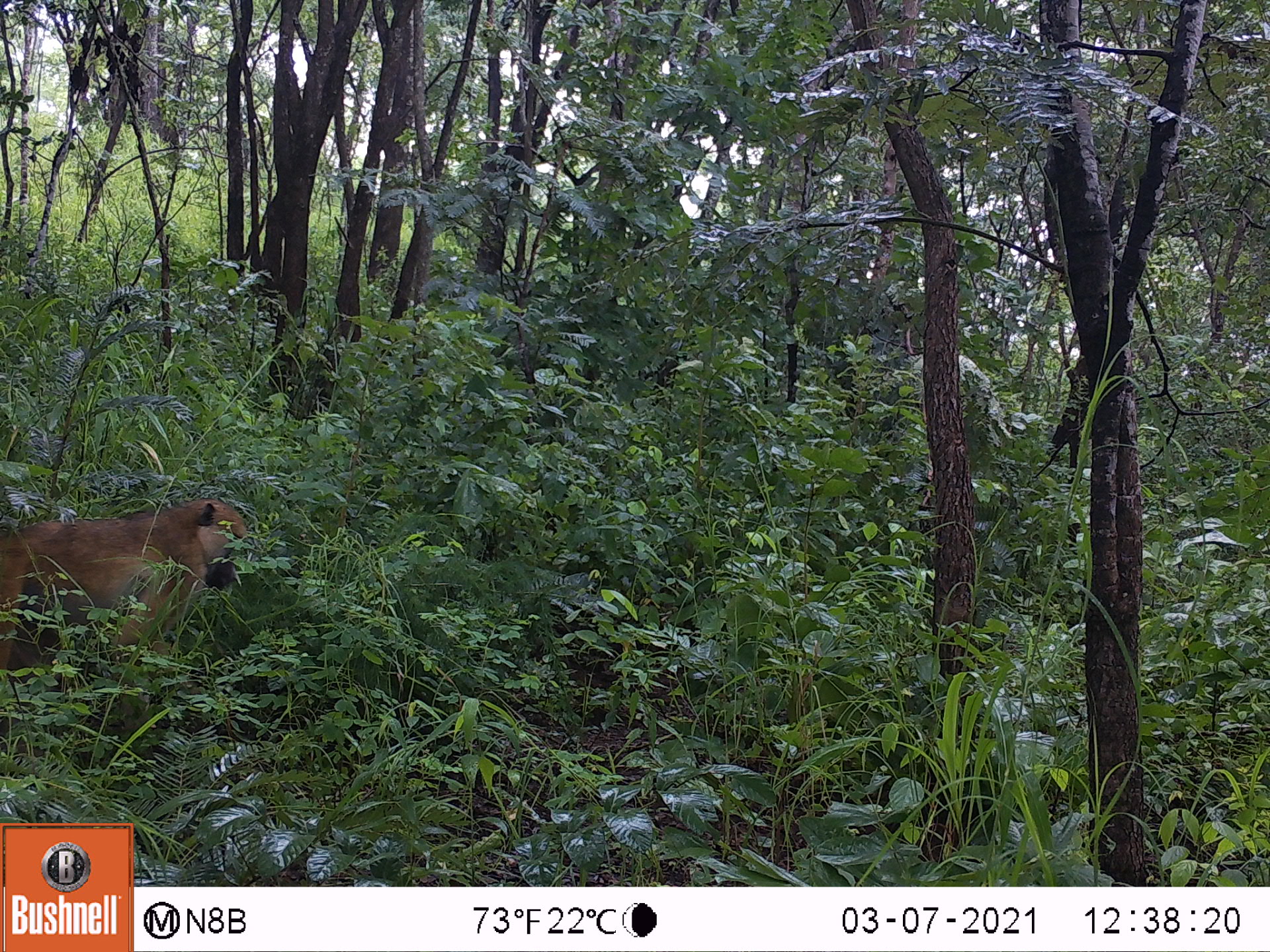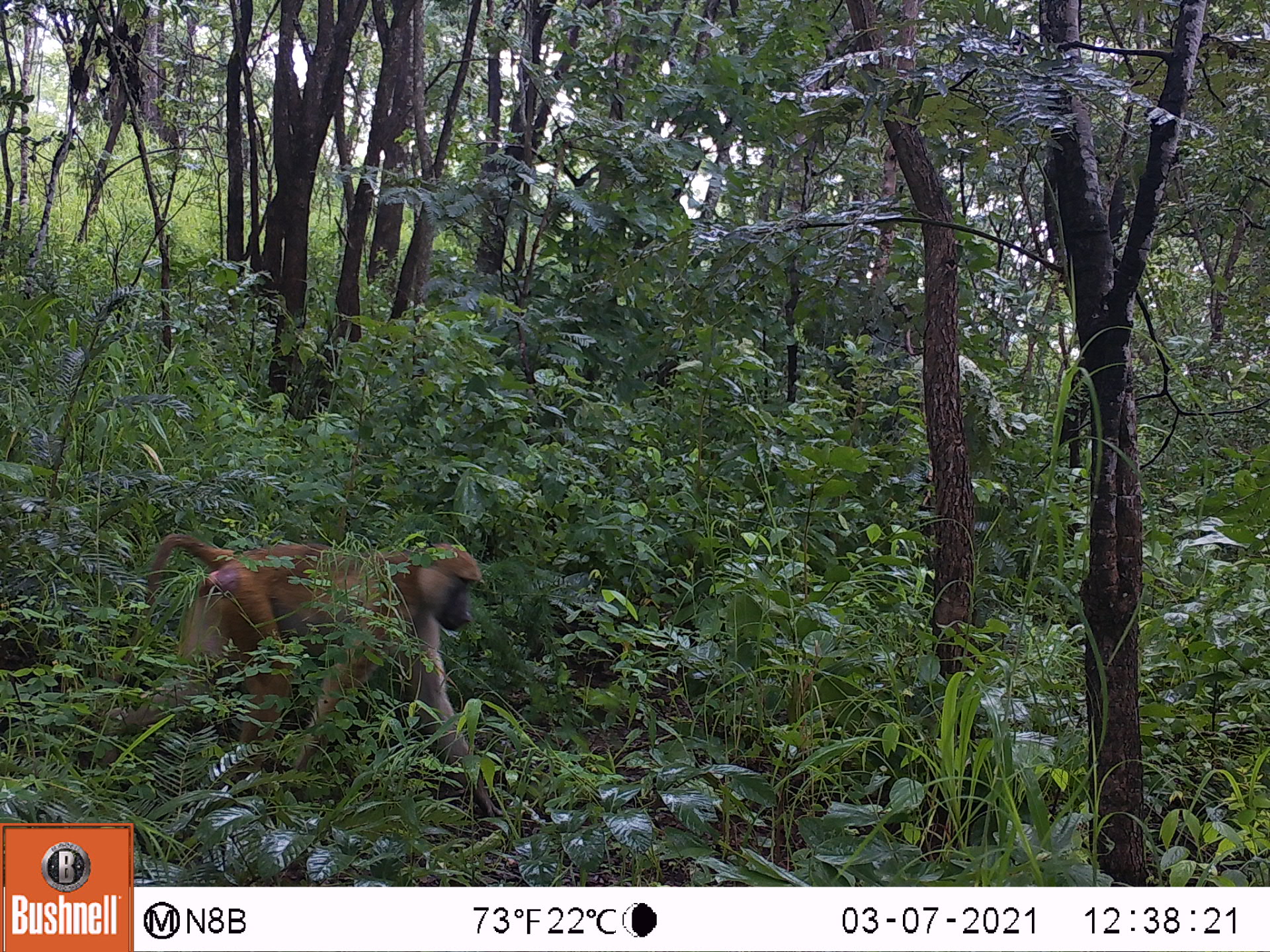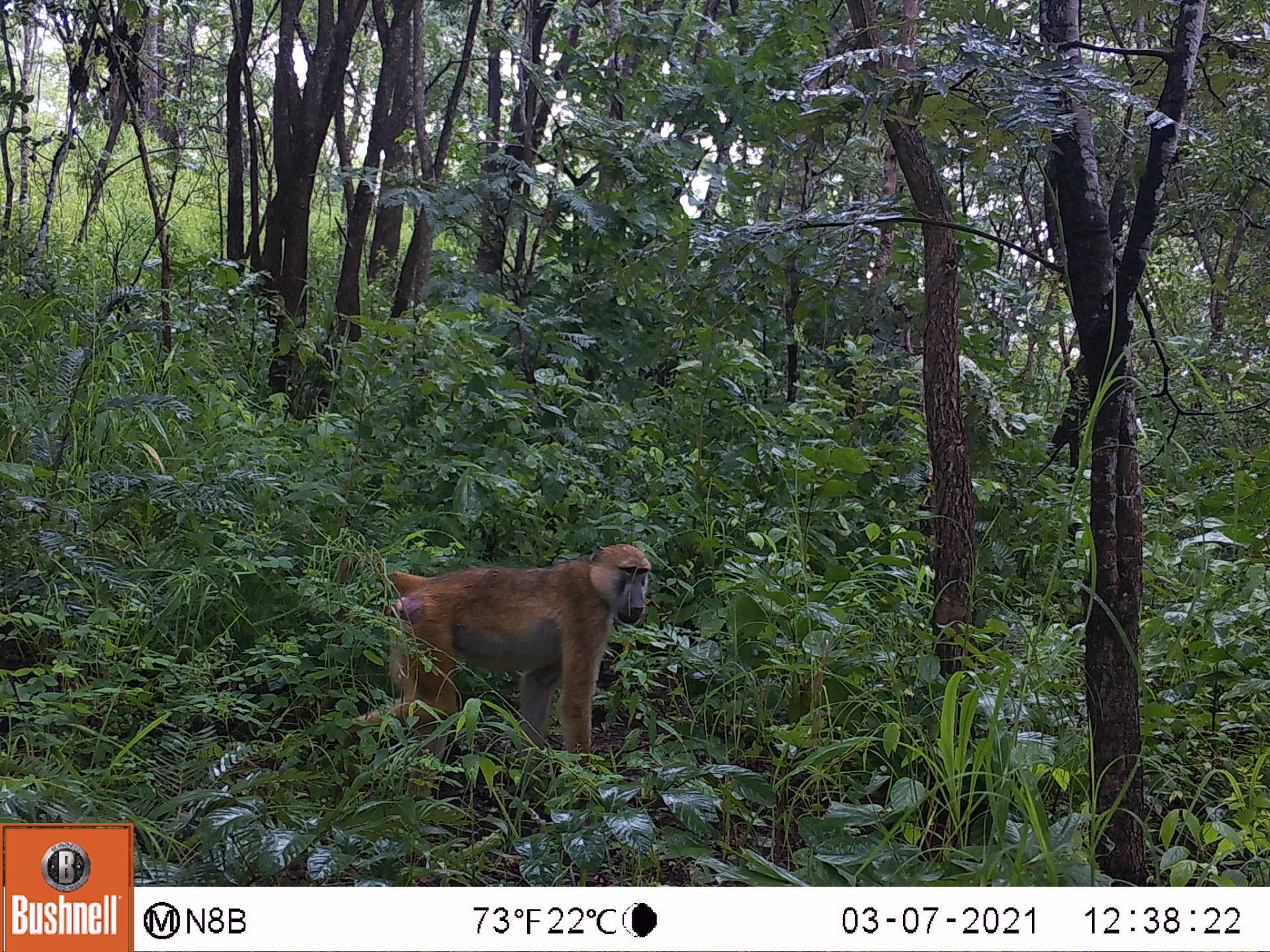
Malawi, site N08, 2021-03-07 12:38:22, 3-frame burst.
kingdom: Animalia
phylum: Chordata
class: Mammalia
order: Primates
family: Cercopithecidae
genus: Papio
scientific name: Papio cynocephalus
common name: yellow baboon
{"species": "yellow baboon (Papio cynocephalus)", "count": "1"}